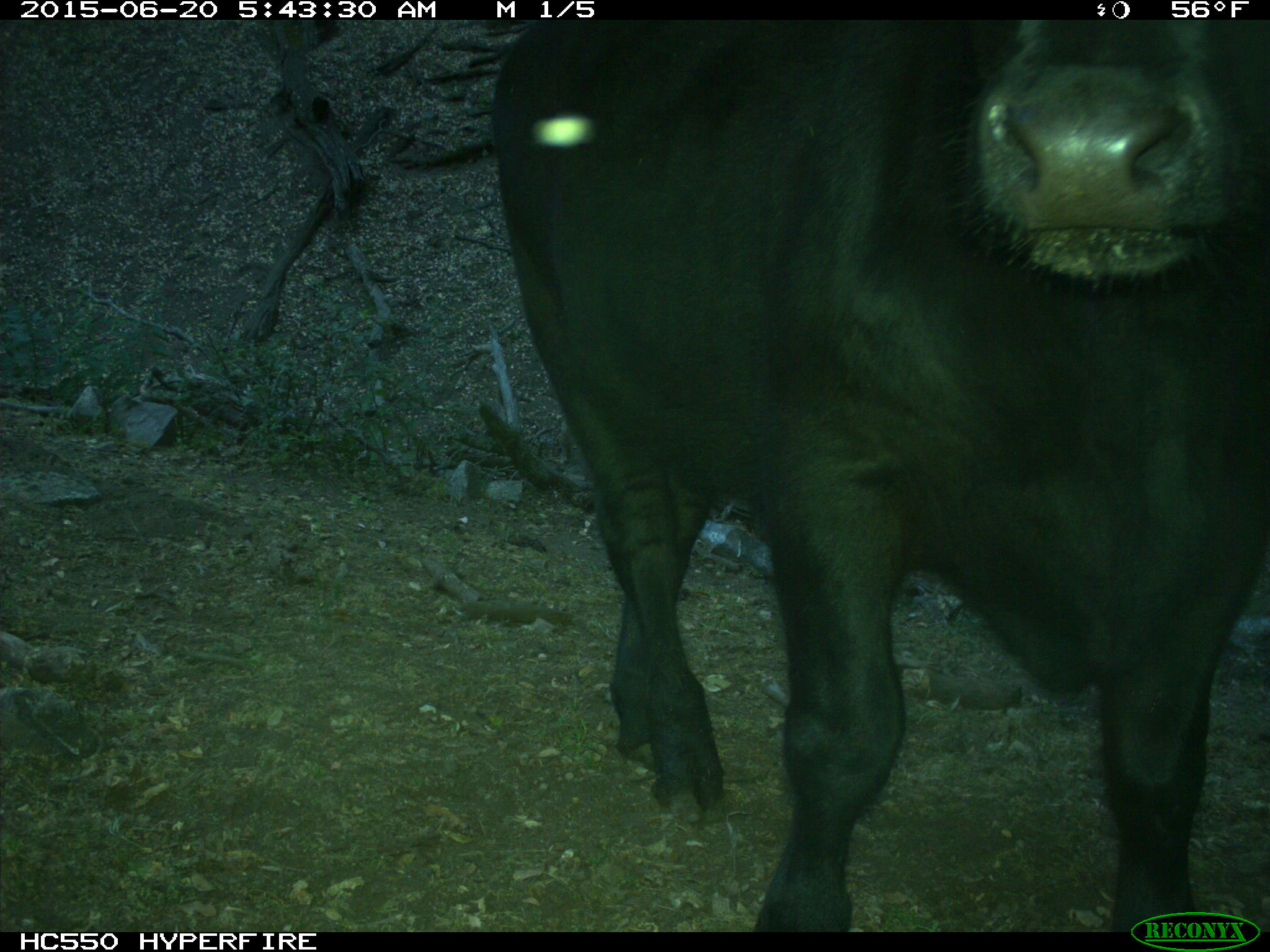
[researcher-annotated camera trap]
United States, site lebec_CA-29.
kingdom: Animalia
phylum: Chordata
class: Mammalia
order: Artiodactyla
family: Bovidae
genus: Bos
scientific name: Bos taurus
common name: domestic cow